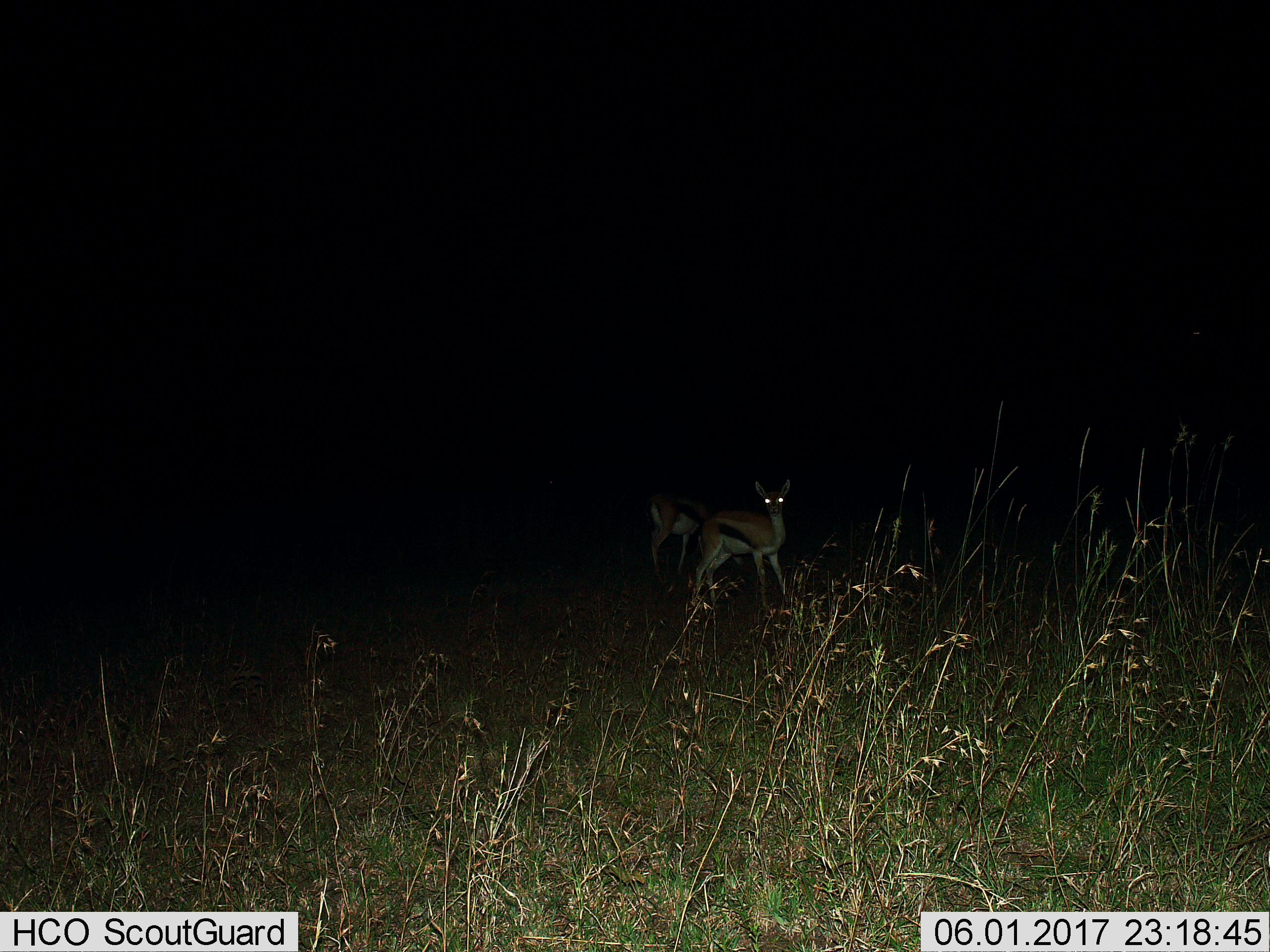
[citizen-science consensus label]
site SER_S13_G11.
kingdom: Animalia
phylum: Chordata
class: Mammalia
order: Artiodactyla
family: Bovidae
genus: Eudorcas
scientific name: Eudorcas thomsonii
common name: thomson's gazelle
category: gazellethomsons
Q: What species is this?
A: Gazellethomsons (thomson's gazelle) (Eudorcas thomsonii).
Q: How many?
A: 2.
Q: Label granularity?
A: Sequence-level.